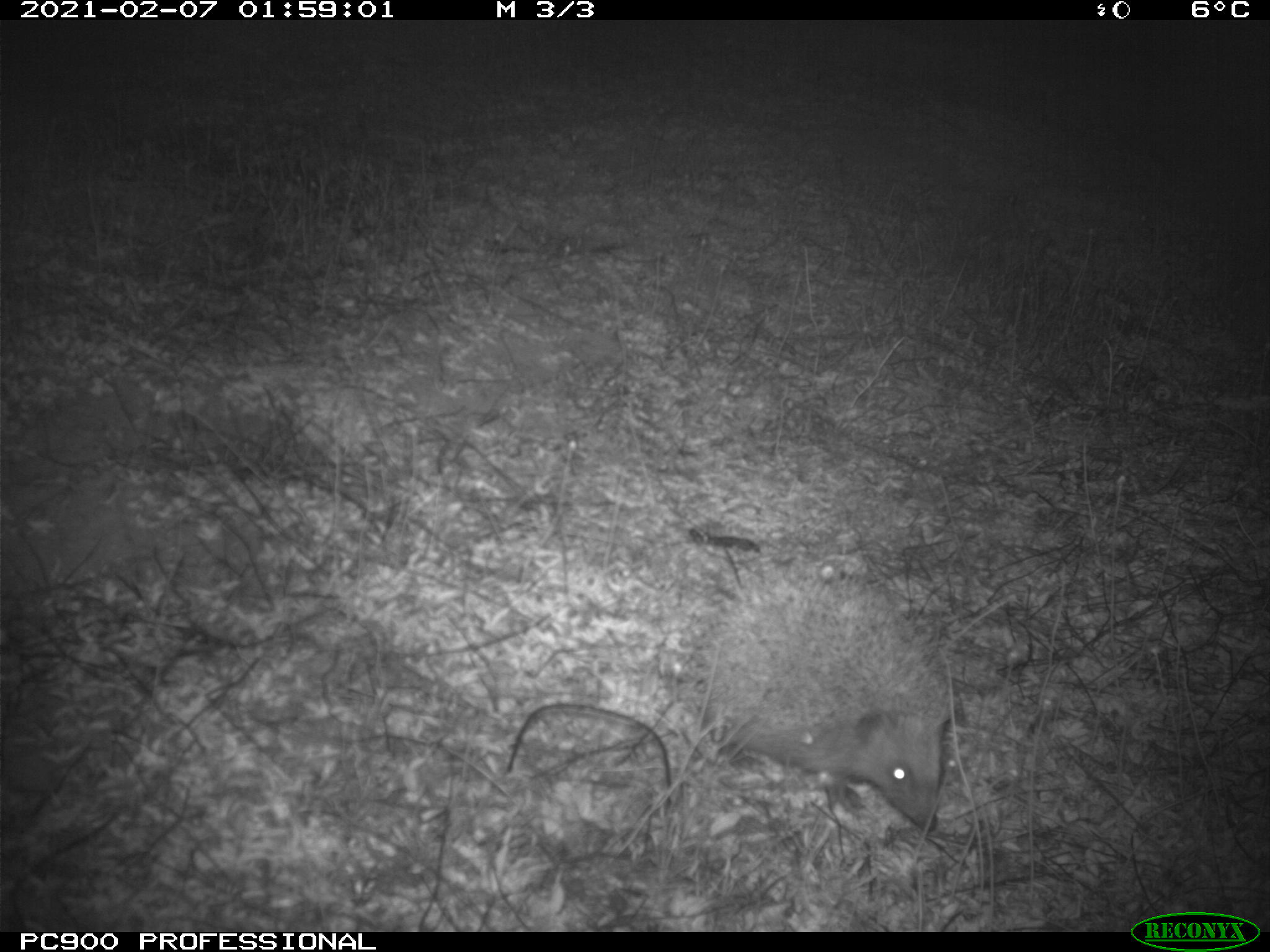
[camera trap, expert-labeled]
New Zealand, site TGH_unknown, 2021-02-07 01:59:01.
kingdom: Animalia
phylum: Chordata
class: Mammalia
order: Eulipotyphla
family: Erinaceidae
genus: Erinaceus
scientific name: Erinaceus europaeus europaeus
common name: european hedgehog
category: hedgehog